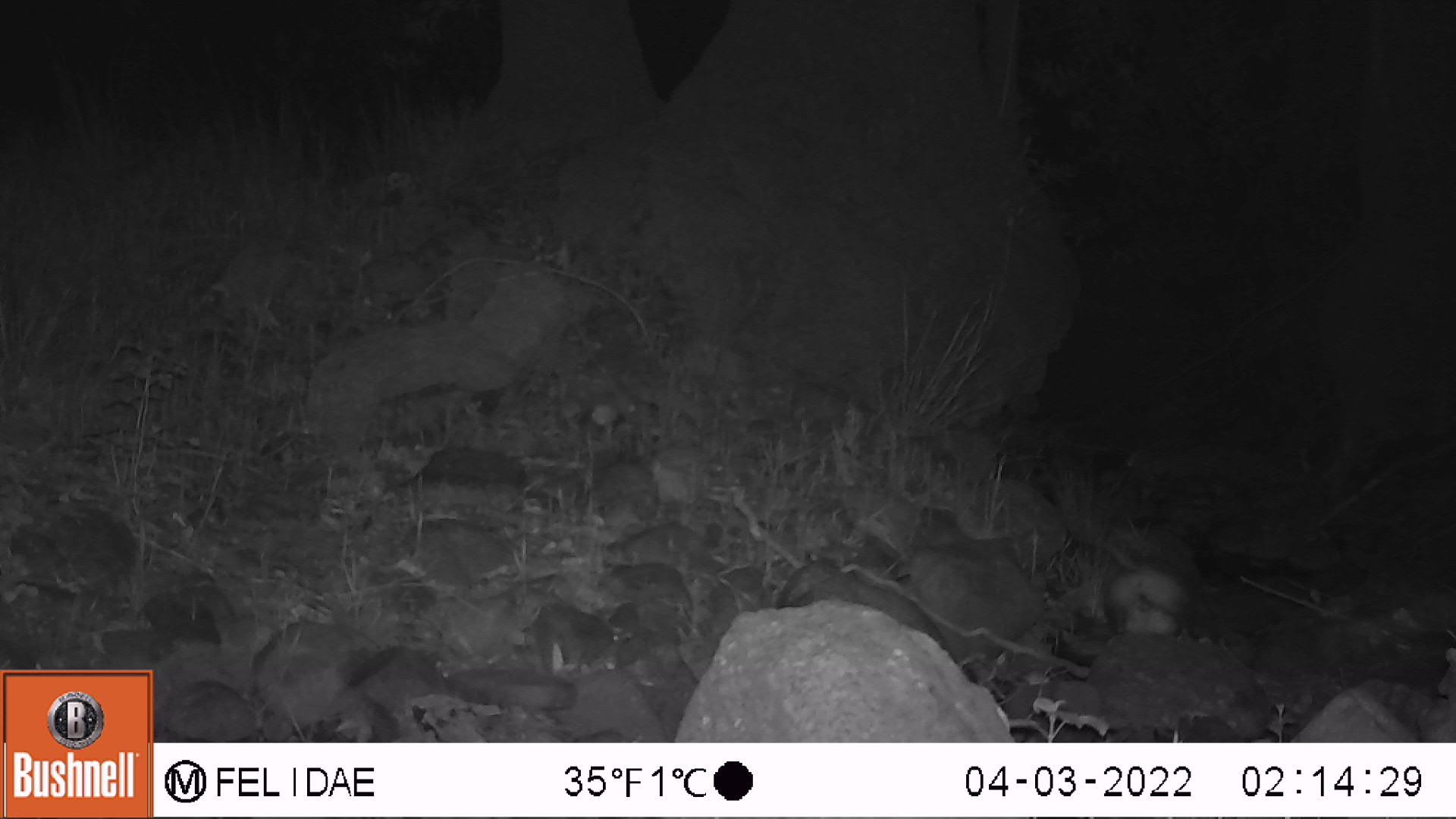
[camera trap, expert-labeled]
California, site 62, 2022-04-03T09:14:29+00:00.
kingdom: Animalia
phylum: Chordata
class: Mammalia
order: Didelphimorphia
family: Didelphidae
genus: Didelphis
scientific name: Didelphis virginiana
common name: virginia opossum